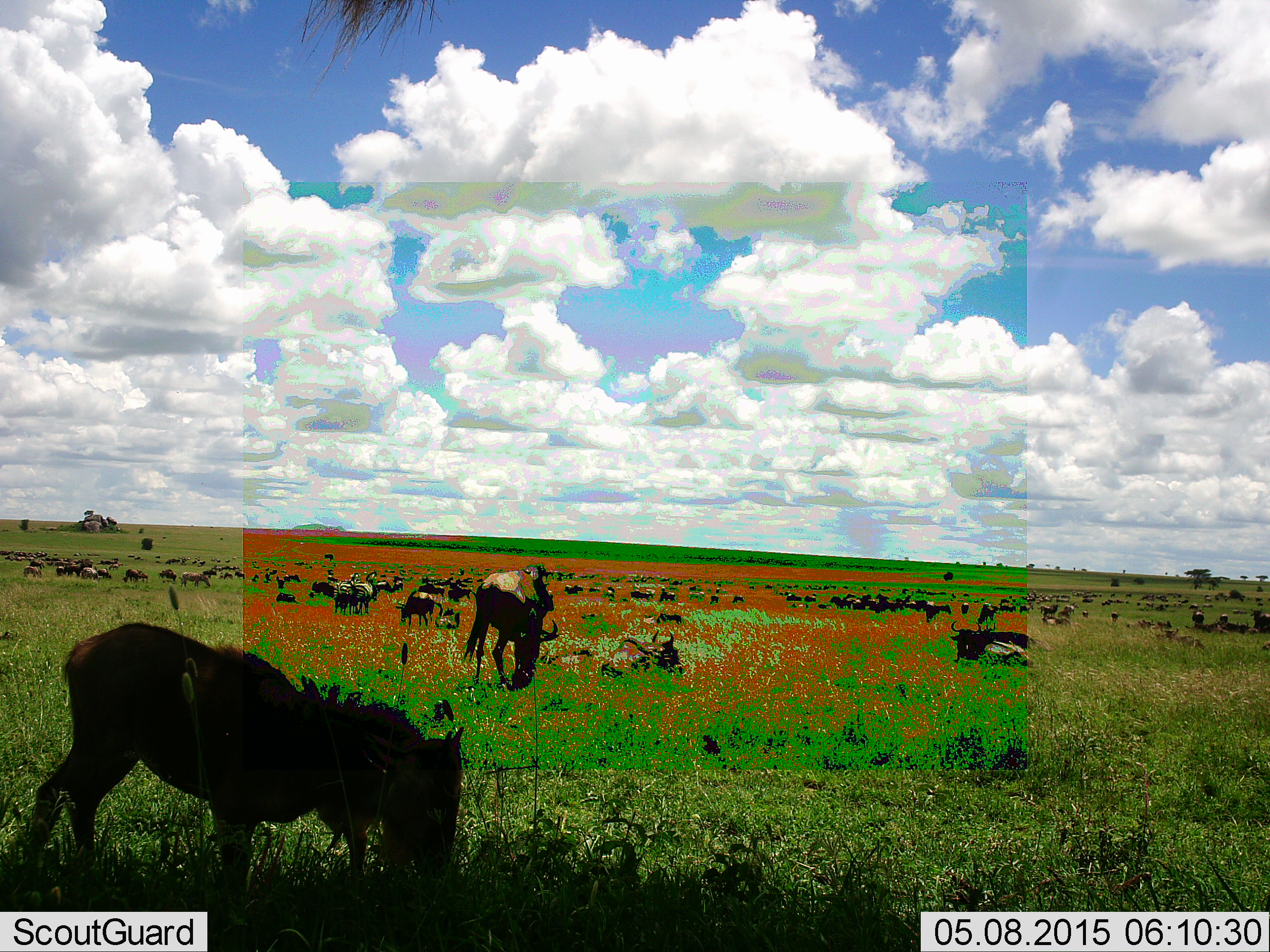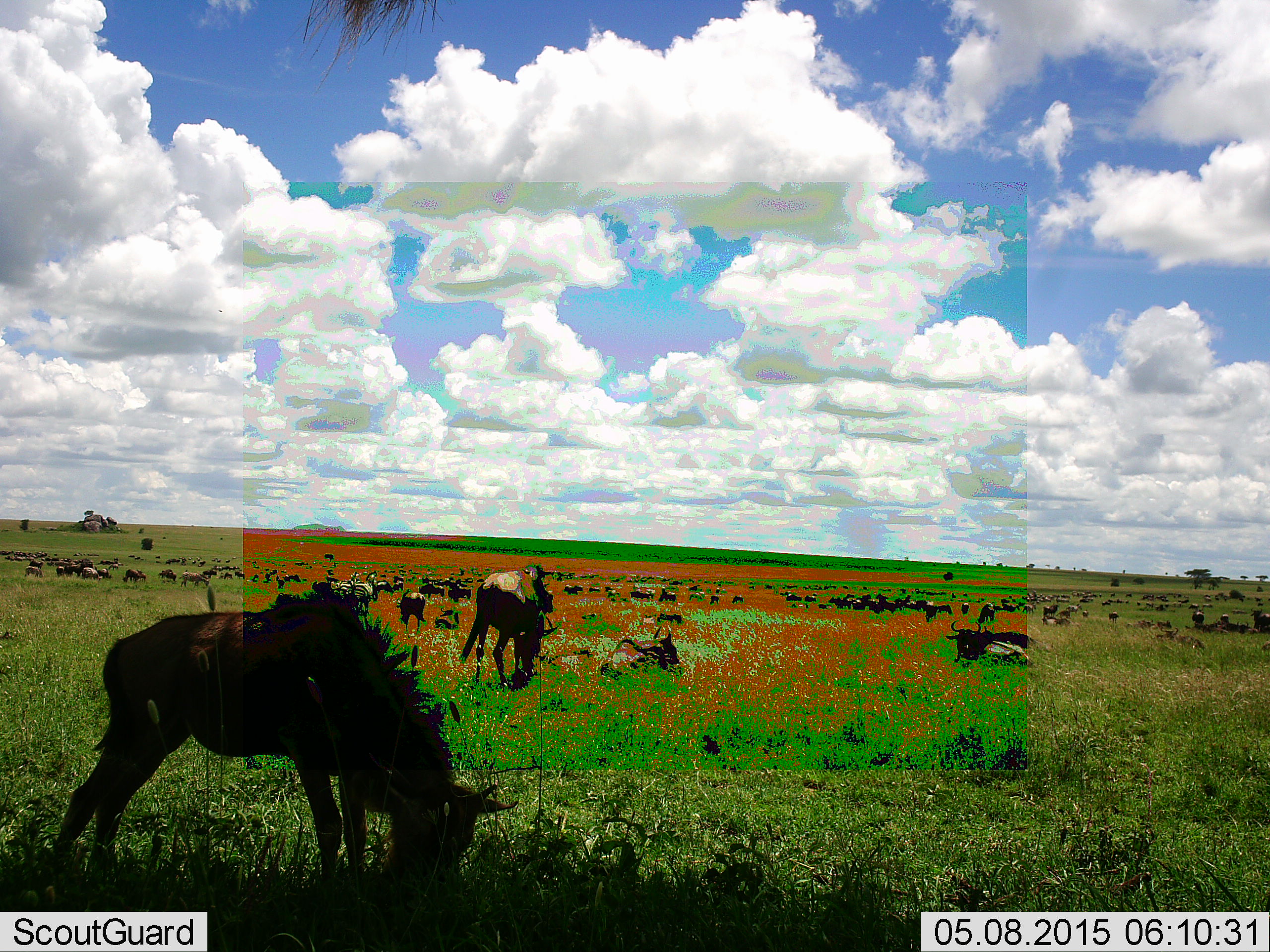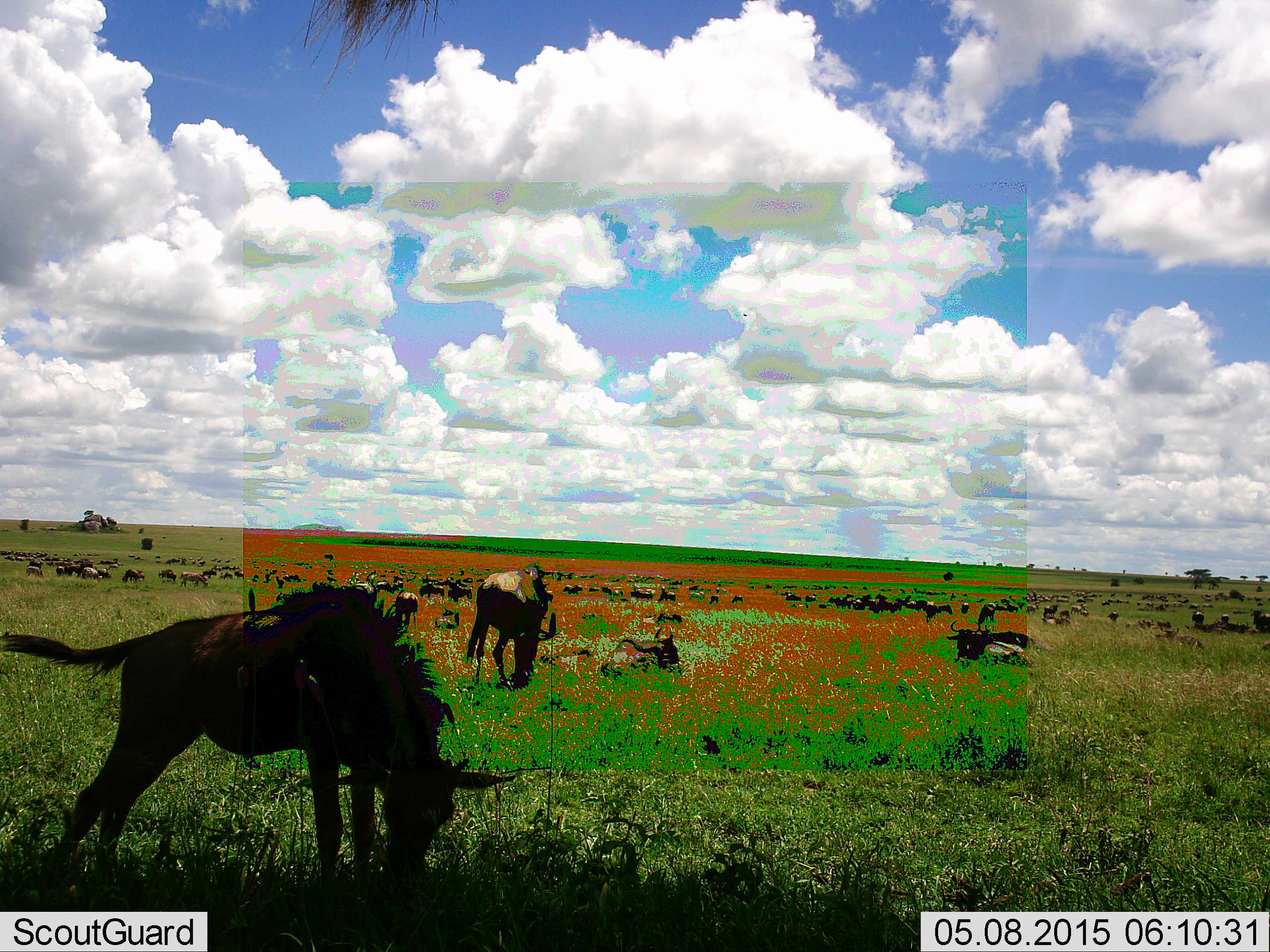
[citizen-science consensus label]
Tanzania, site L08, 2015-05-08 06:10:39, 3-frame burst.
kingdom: Animalia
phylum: Chordata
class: Mammalia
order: Artiodactyla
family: Bovidae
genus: Connochaetes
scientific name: Connochaetes taurinus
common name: blue wildebeest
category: wildebeest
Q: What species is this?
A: Wildebeest (blue wildebeest) (Connochaetes taurinus).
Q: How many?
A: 51+.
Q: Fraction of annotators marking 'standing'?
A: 50%.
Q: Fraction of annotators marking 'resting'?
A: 70%.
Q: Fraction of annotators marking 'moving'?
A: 50%.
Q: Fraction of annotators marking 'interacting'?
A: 0%.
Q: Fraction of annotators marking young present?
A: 20%.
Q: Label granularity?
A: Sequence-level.